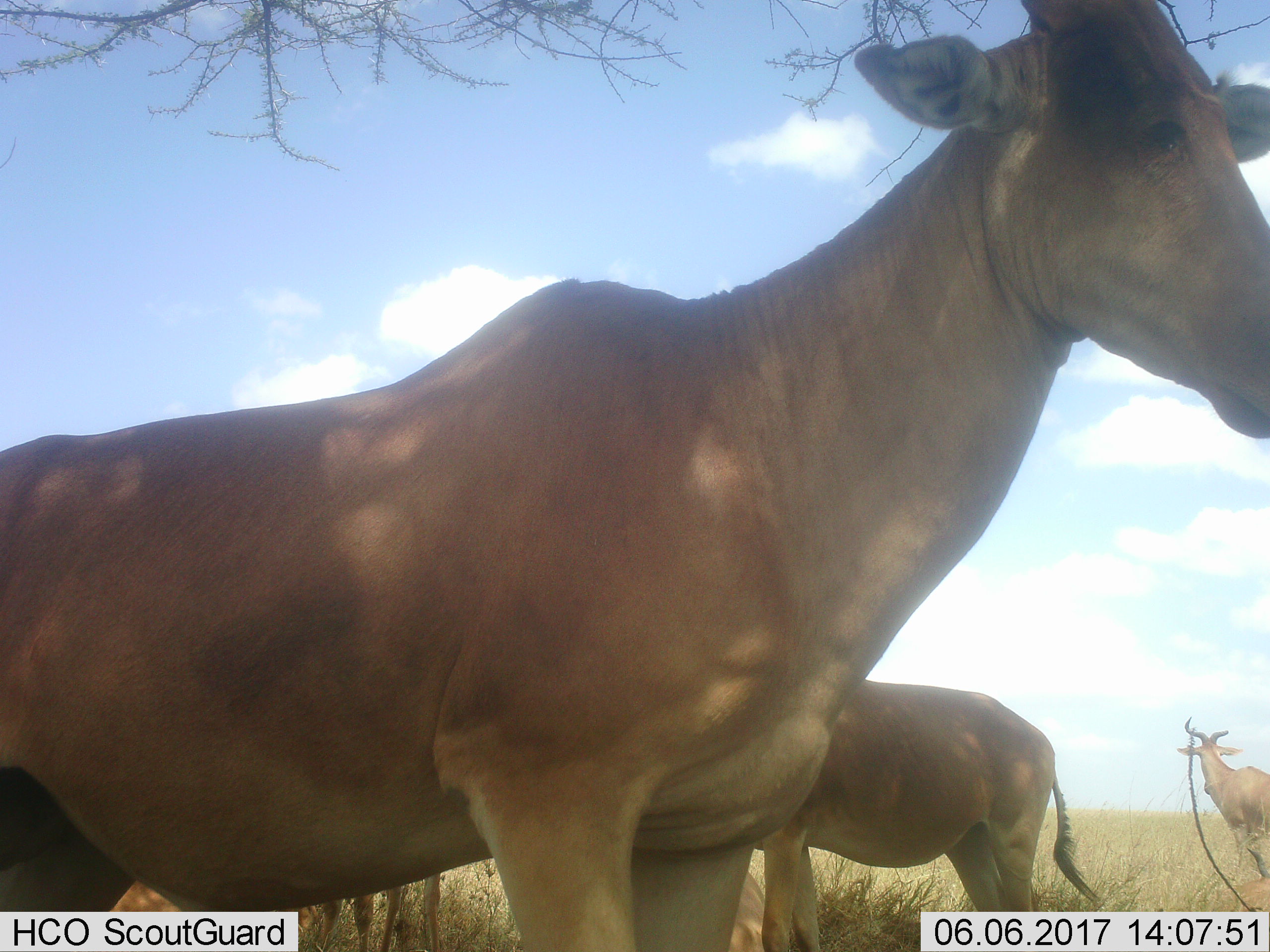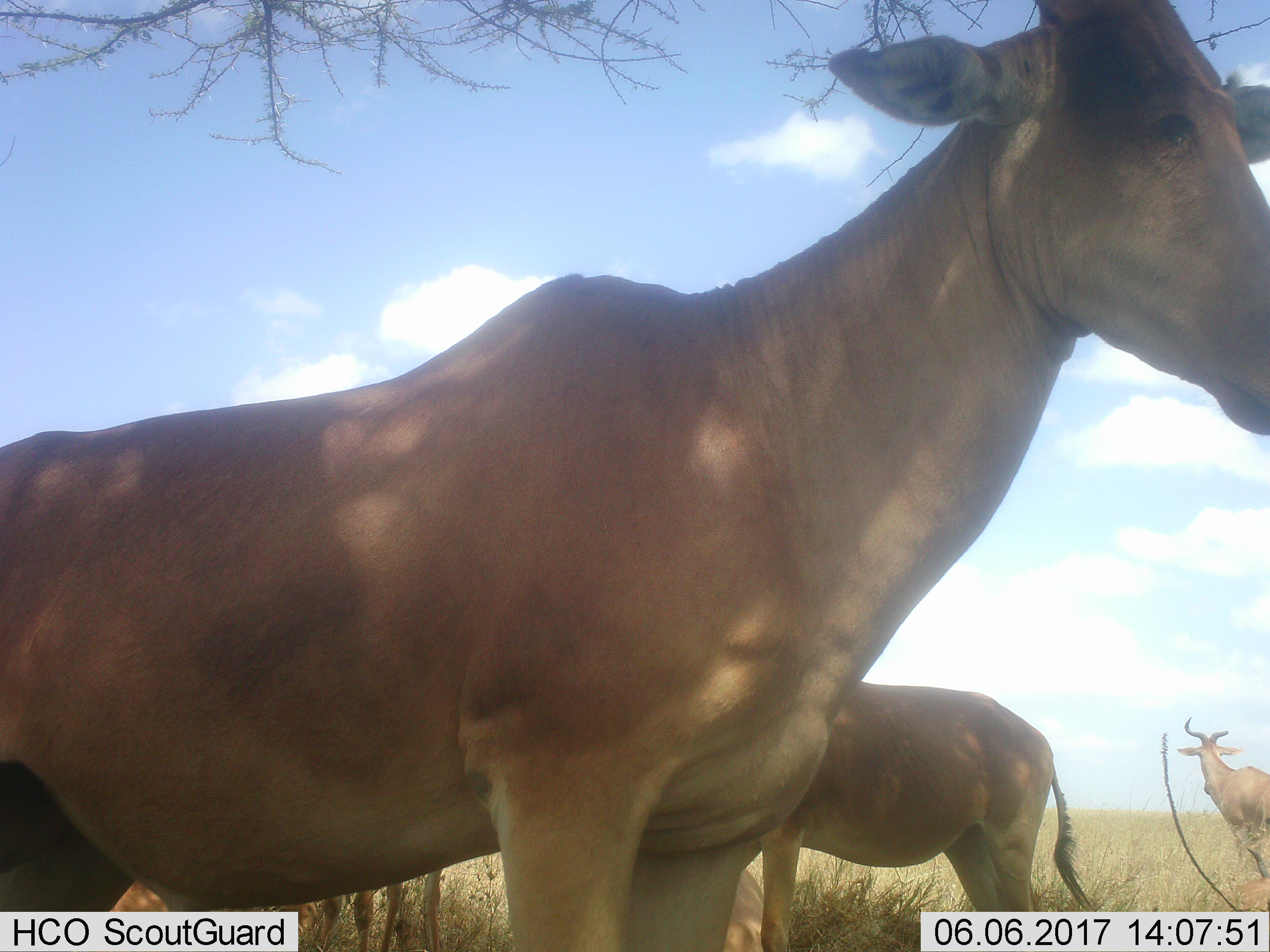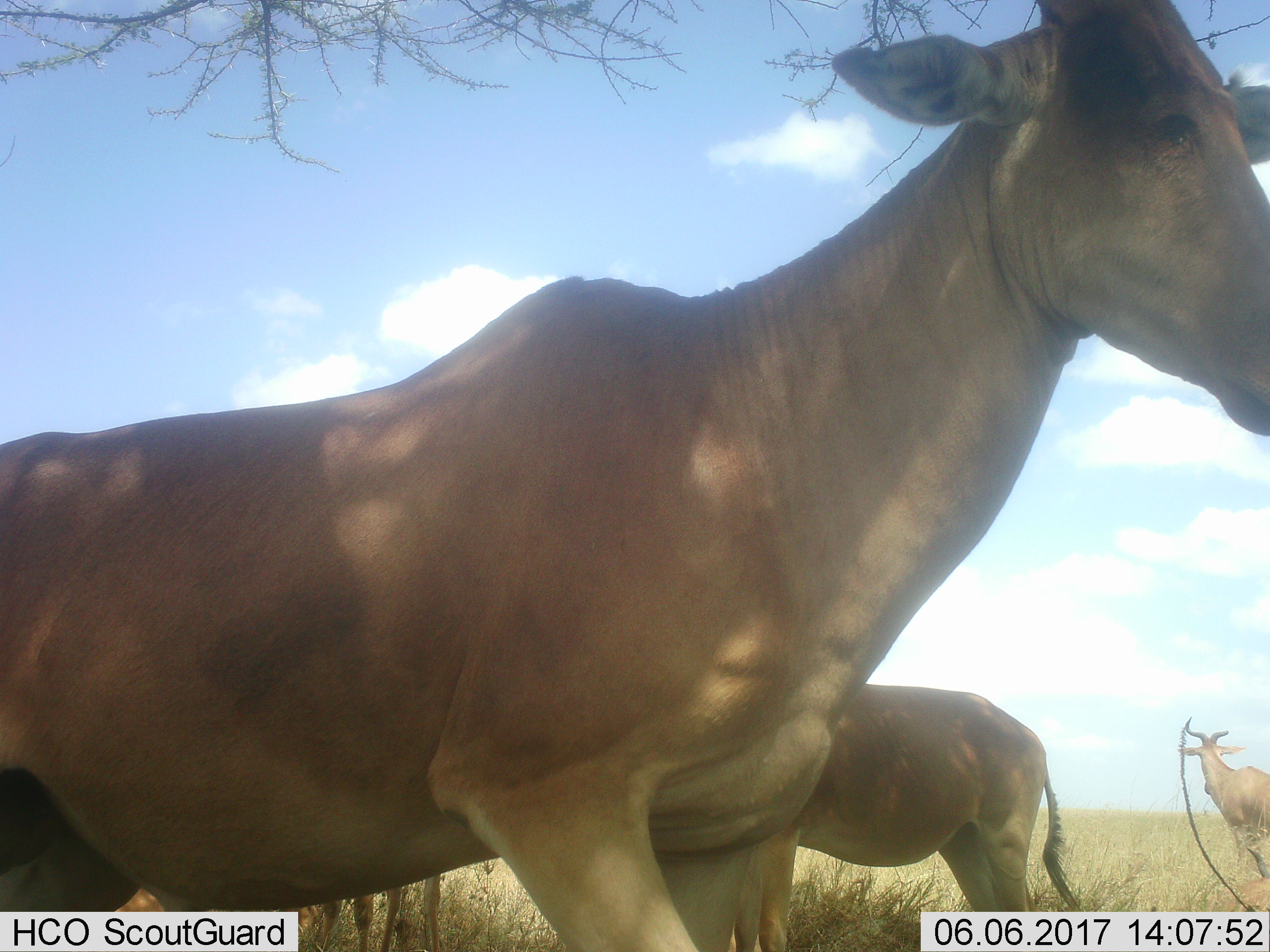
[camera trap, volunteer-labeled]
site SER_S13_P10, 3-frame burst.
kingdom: Animalia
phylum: Chordata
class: Mammalia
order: Artiodactyla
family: Bovidae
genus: Alcelaphus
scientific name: Alcelaphus buselaphus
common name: hartebeest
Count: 4.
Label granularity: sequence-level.